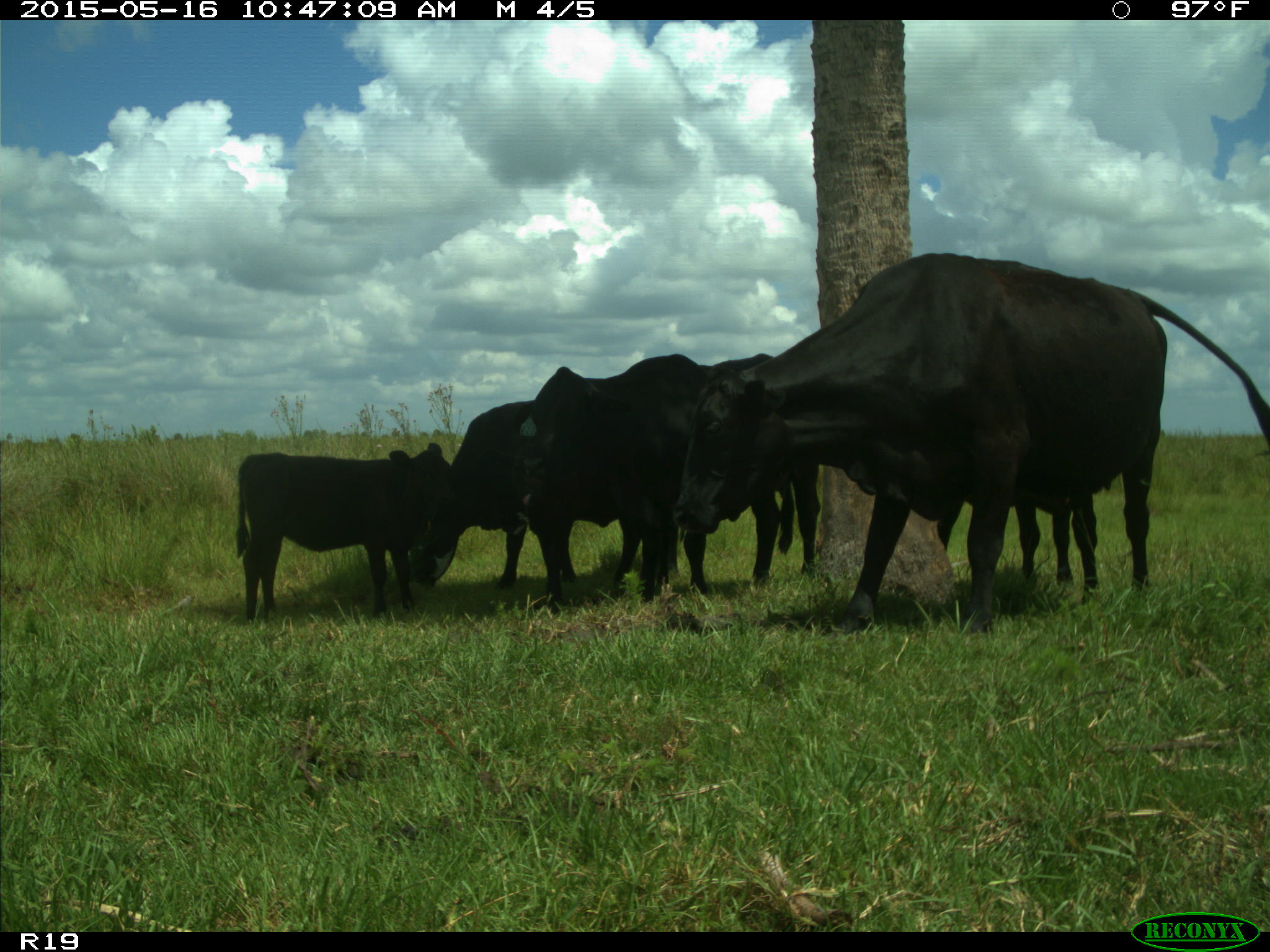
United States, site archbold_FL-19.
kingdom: Animalia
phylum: Chordata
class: Mammalia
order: Artiodactyla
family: Bovidae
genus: Bos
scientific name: Bos taurus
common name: domestic cow